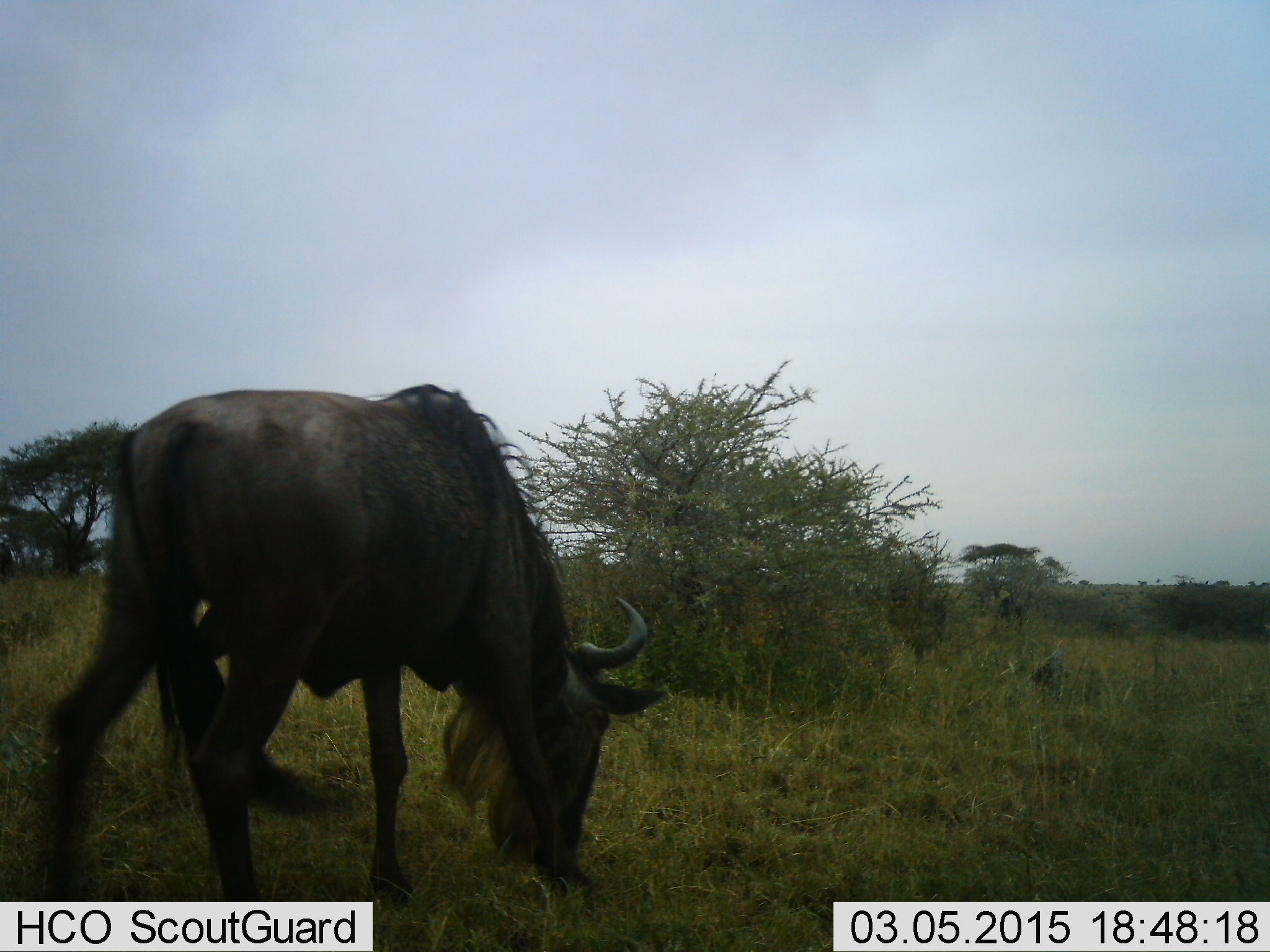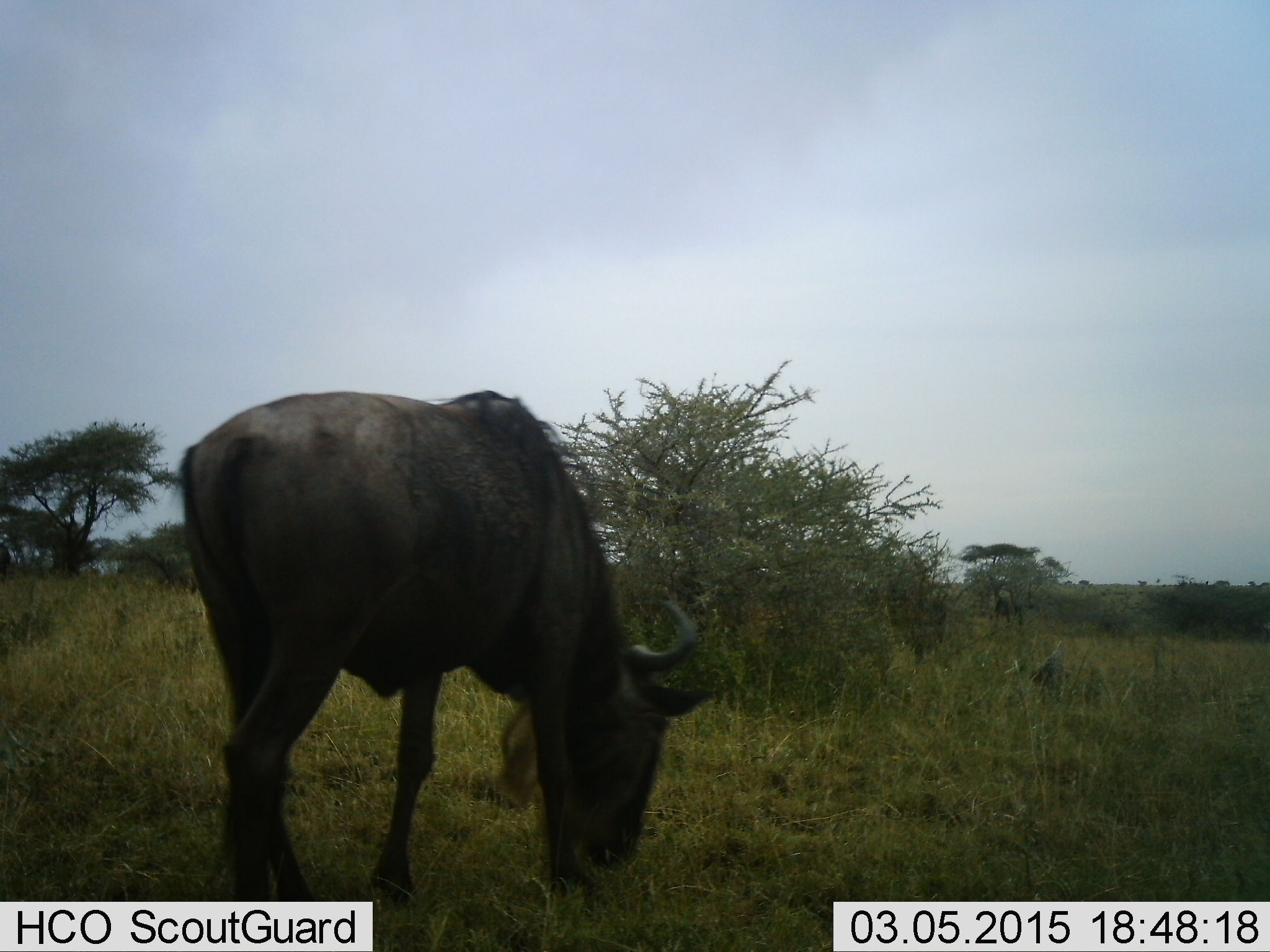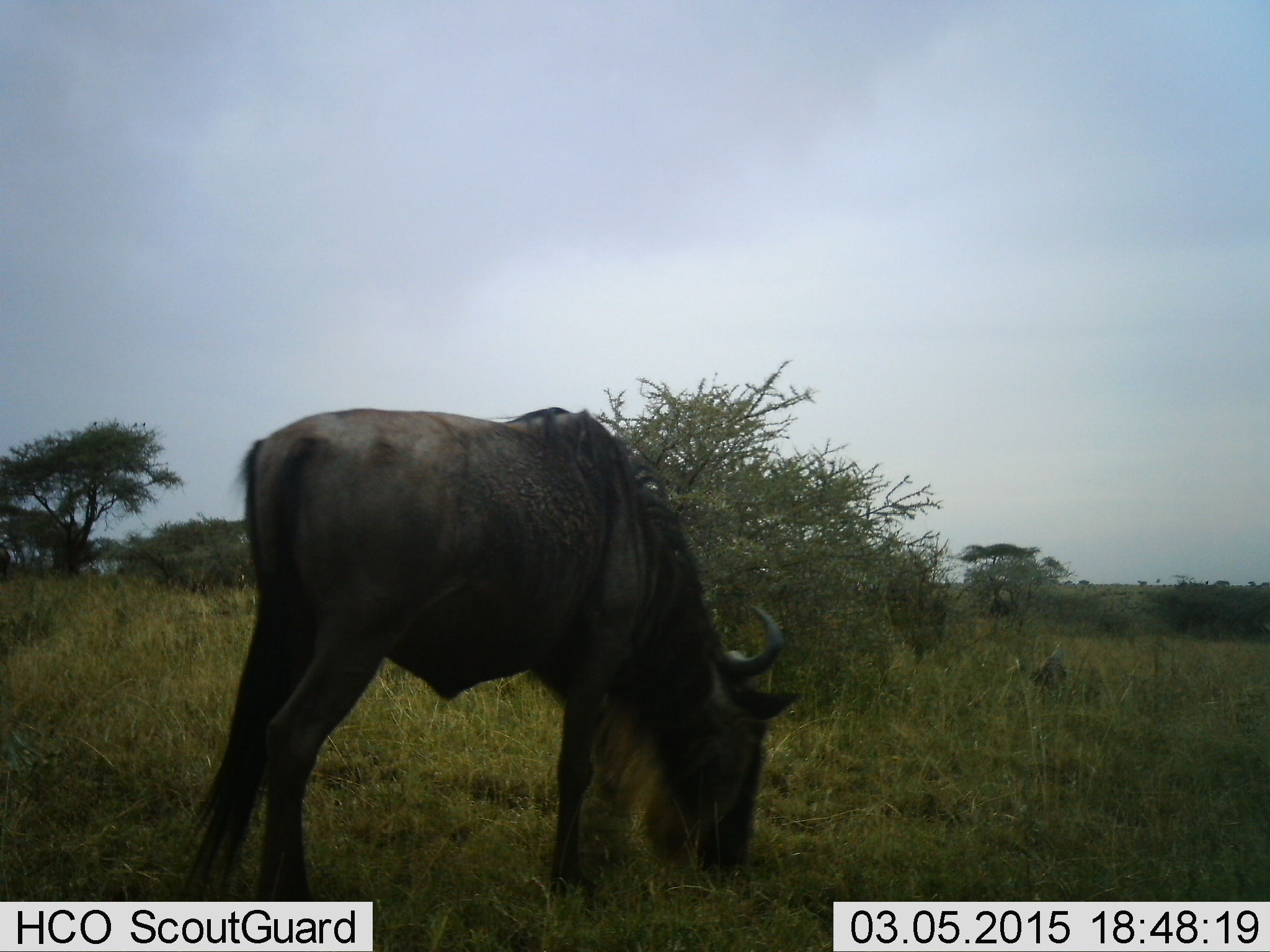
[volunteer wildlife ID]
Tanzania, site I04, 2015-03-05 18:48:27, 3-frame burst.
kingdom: Animalia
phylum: Chordata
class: Mammalia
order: Artiodactyla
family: Bovidae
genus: Connochaetes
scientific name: Connochaetes taurinus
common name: blue wildebeest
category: wildebeest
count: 1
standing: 18%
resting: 0%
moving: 9%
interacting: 0%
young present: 0%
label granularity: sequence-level